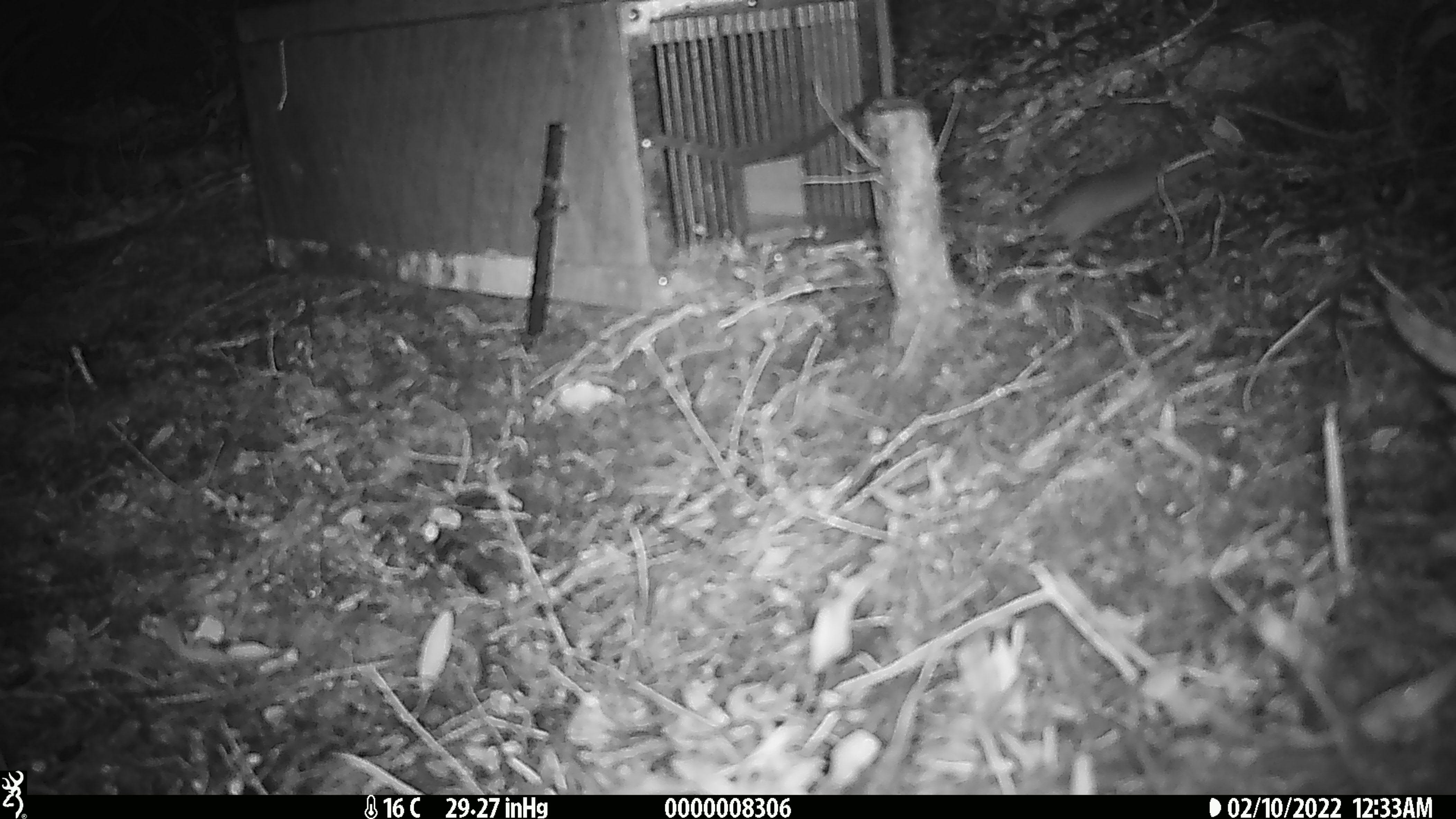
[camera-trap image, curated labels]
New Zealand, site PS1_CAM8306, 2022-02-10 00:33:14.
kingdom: Animalia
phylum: Chordata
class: Mammalia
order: Rodentia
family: Muridae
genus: Mus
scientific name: Mus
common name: mouse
Mouse (Mus).